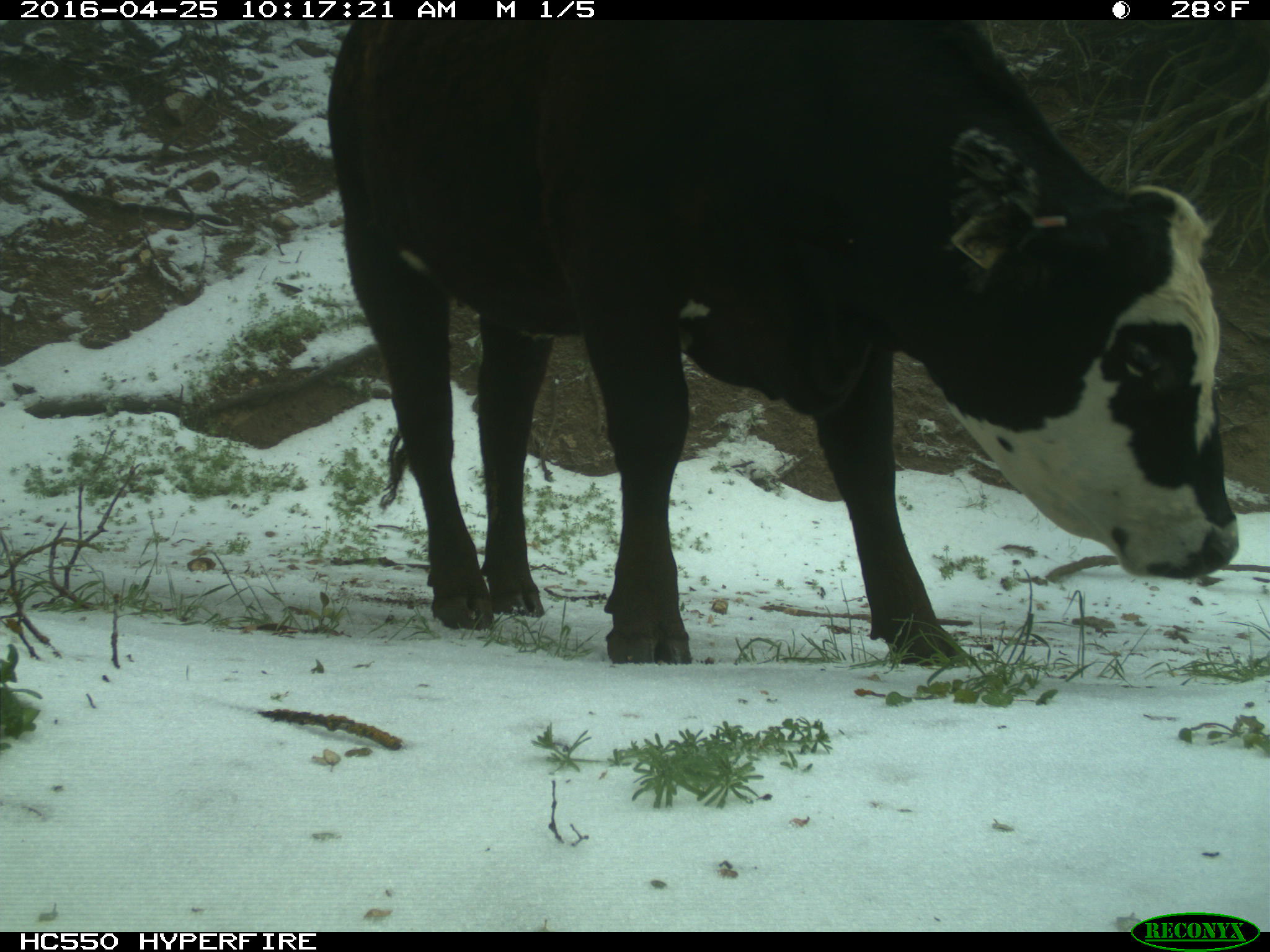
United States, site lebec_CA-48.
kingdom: Animalia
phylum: Chordata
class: Mammalia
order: Artiodactyla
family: Bovidae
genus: Bos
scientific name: Bos taurus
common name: domestic cow